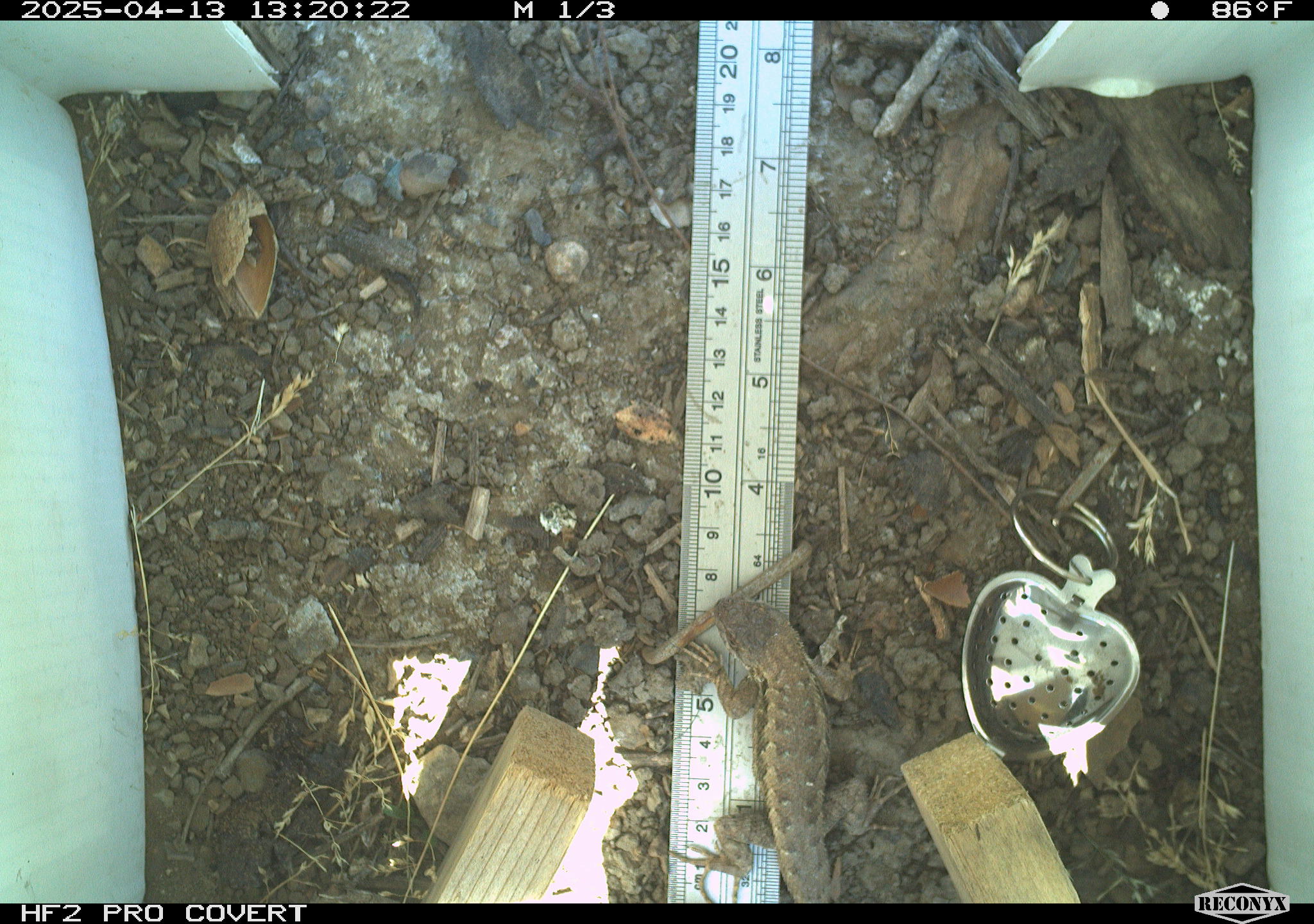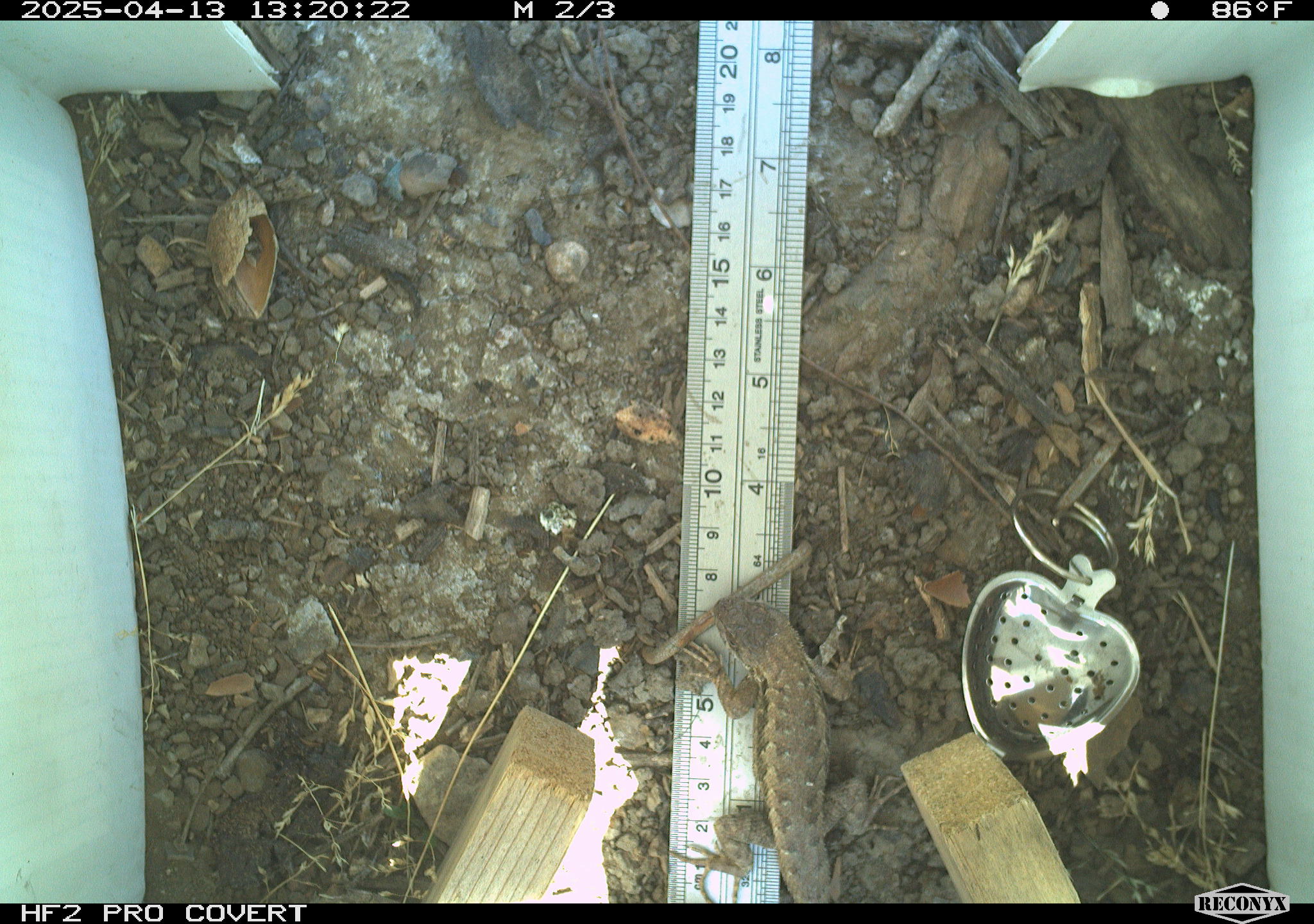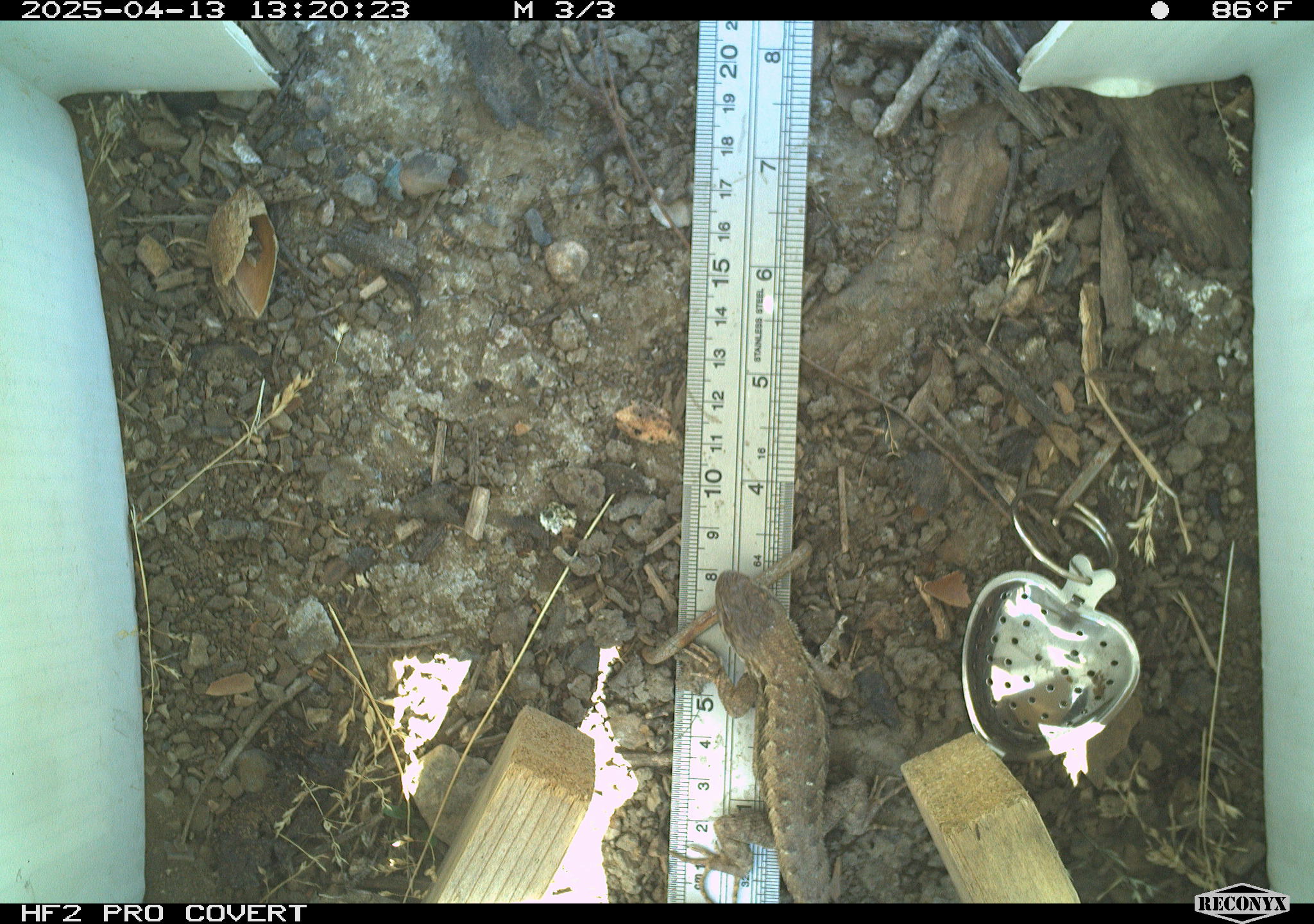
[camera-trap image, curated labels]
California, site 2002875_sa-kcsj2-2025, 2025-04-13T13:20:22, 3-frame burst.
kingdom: Animalia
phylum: Chordata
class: Reptilia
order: Squamata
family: Phrynosomatidae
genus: Sceloporus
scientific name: Sceloporus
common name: spiny lizards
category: sceloporus species